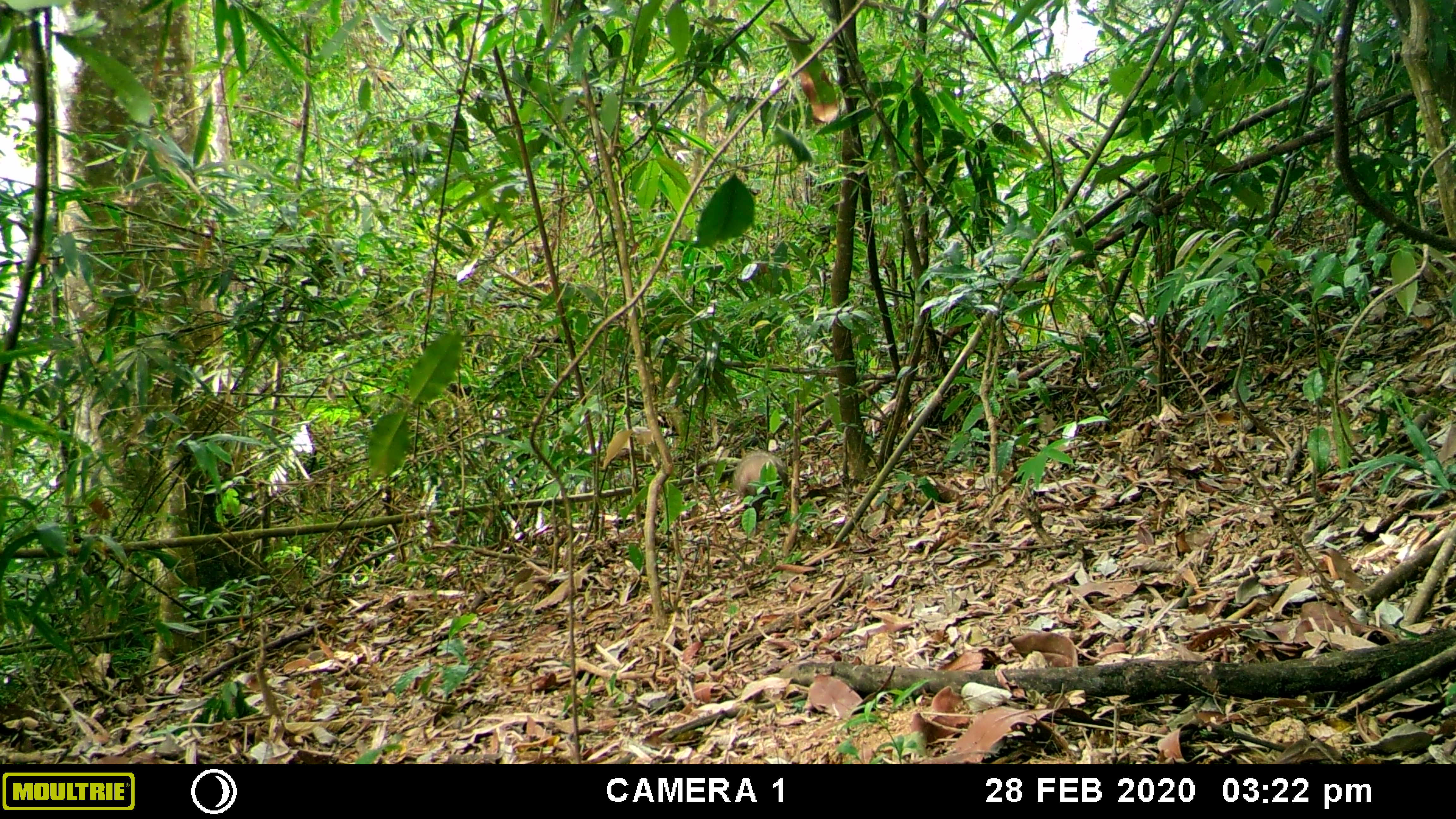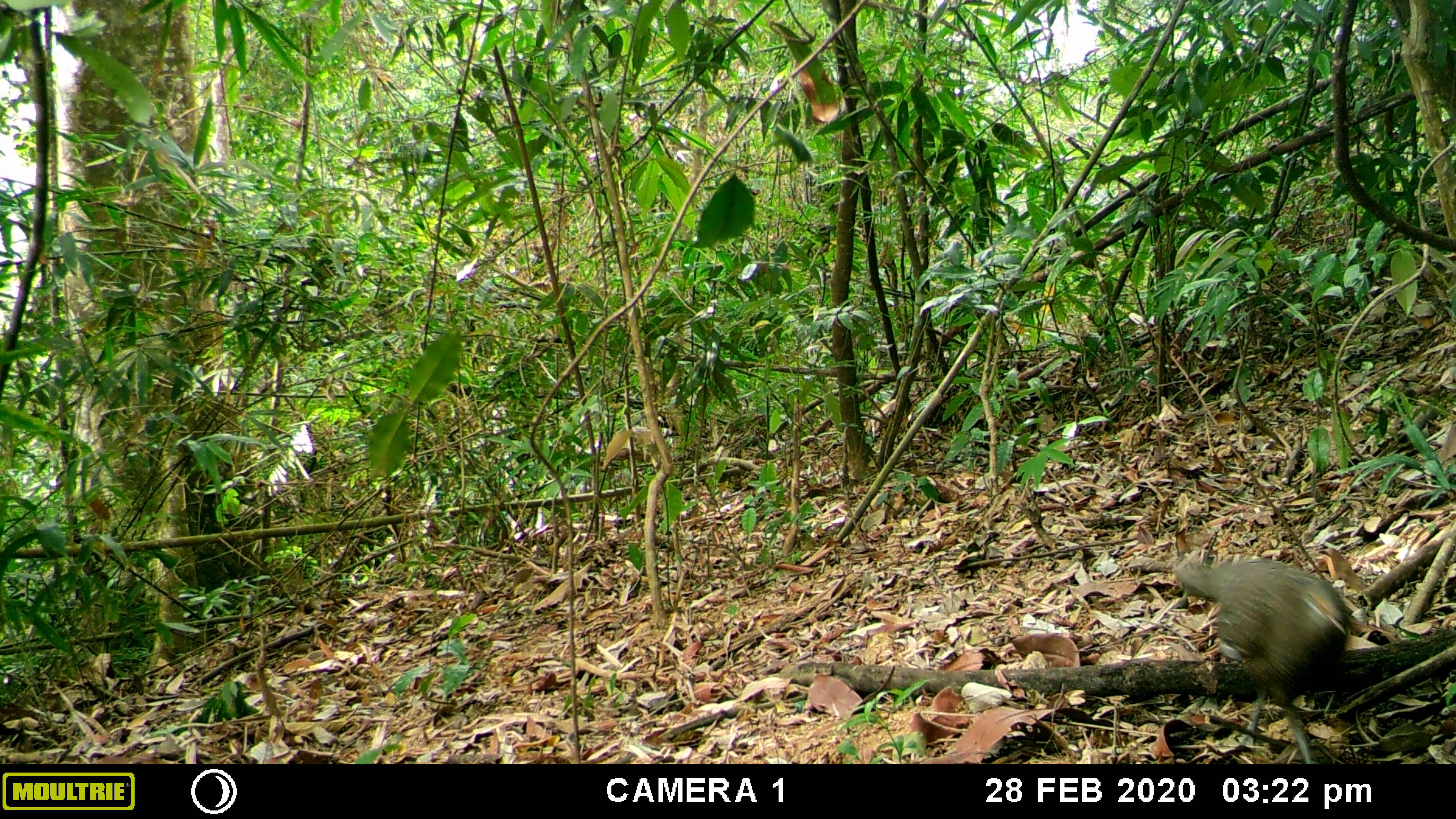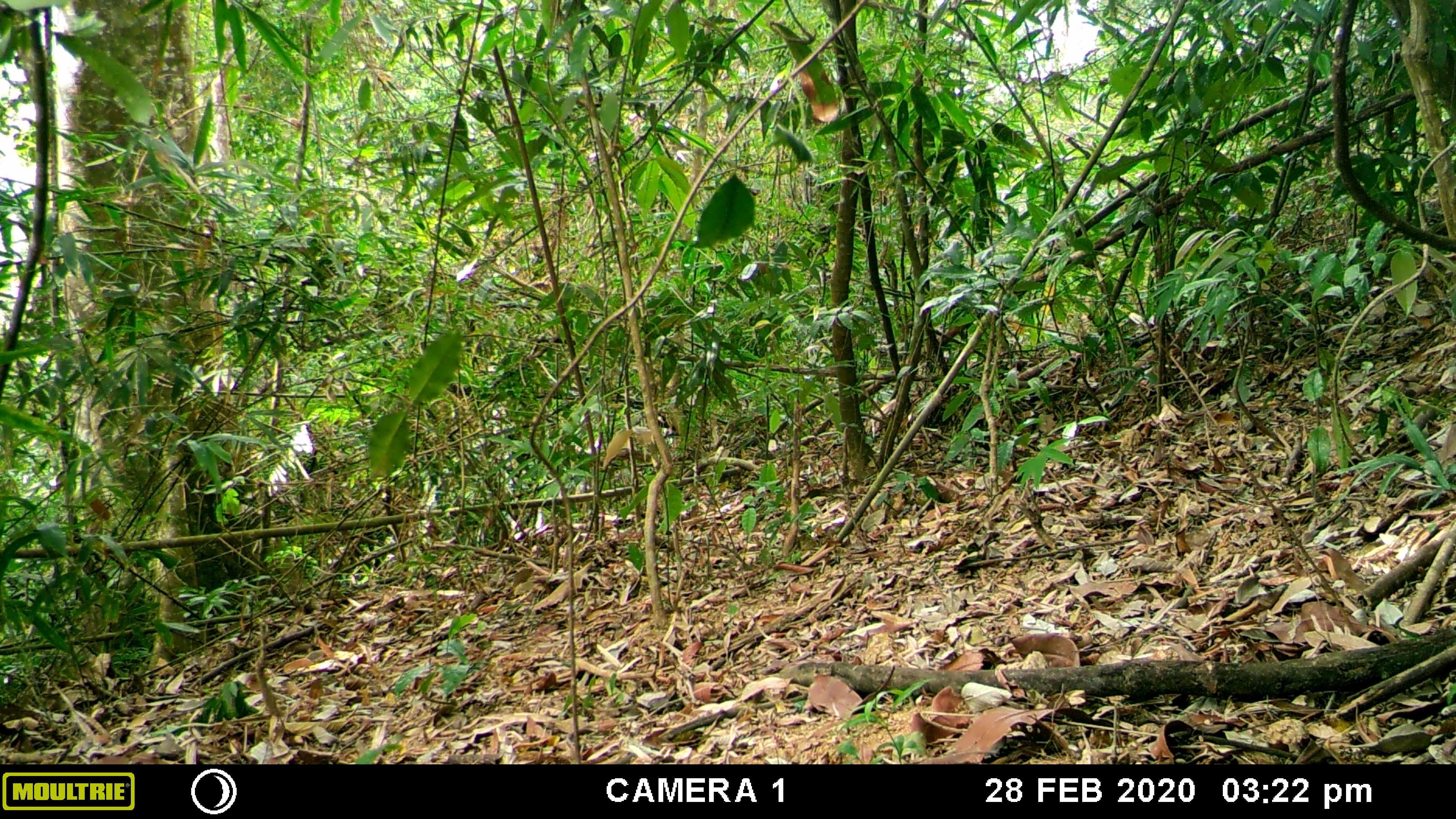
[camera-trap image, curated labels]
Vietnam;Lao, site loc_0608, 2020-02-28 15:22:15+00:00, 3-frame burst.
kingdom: Animalia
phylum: Chordata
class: Aves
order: Galliformes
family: Phasianidae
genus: Polyplectron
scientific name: Polyplectron bicalcaratum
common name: gray peacock-pheasant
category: grey peacock pheasant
Grey peacock pheasant (gray peacock-pheasant) (Polyplectron bicalcaratum). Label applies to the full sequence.